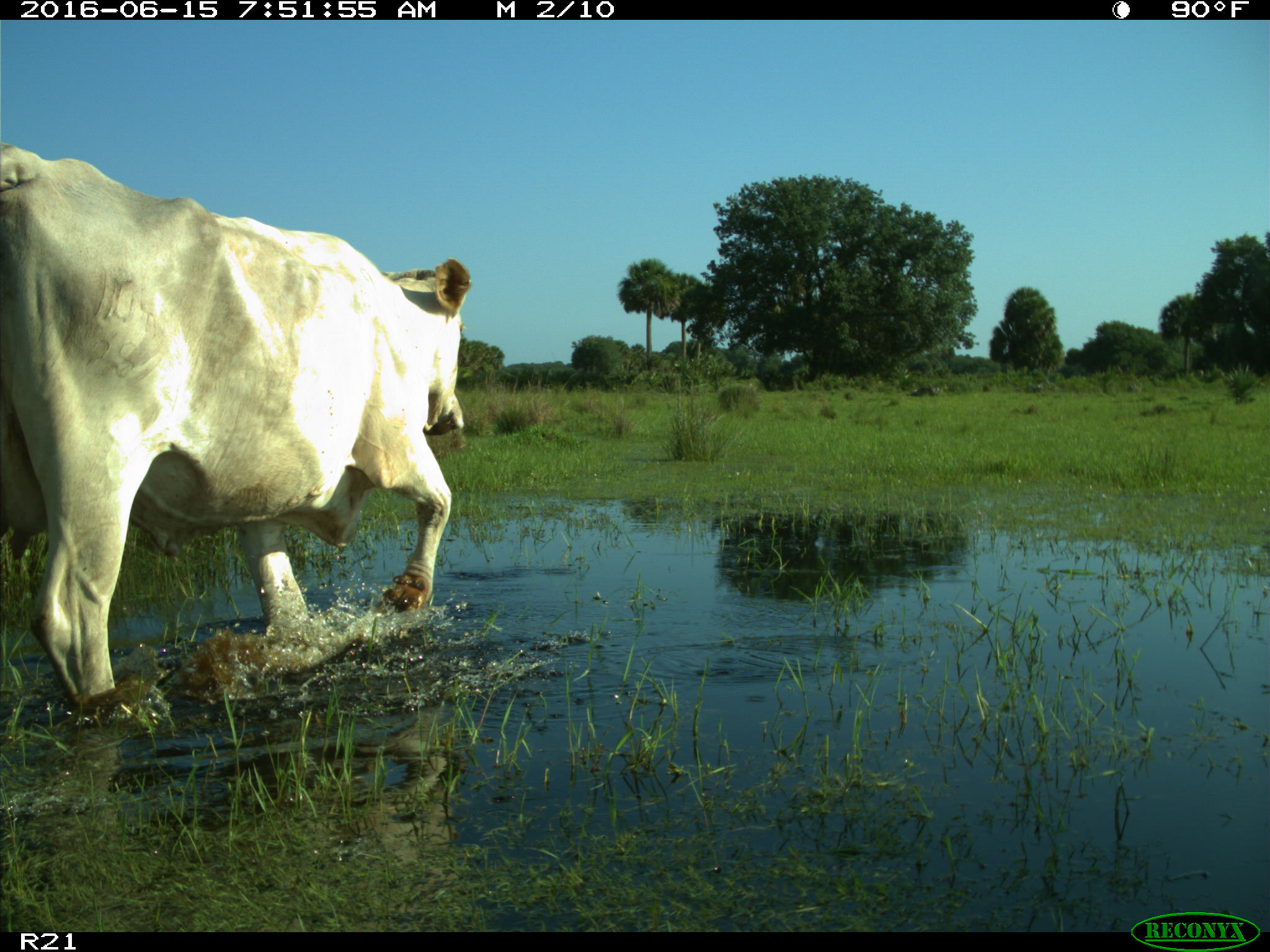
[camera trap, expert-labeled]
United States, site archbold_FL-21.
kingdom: Animalia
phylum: Chordata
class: Mammalia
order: Artiodactyla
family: Bovidae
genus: Bos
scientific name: Bos taurus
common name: domestic cow